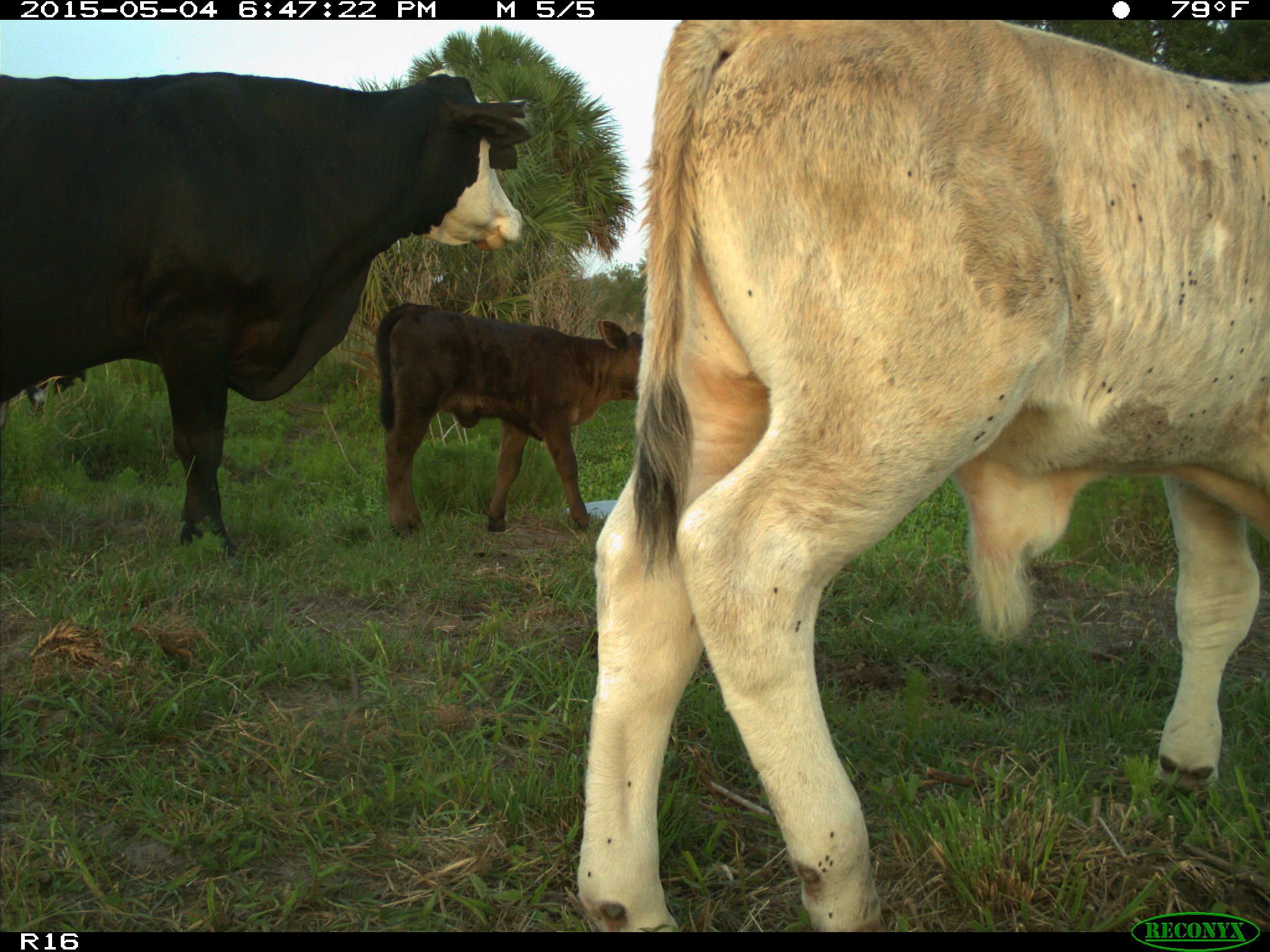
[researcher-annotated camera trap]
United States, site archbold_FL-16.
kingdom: Animalia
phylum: Chordata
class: Mammalia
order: Artiodactyla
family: Bovidae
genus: Bos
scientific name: Bos taurus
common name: domestic cow